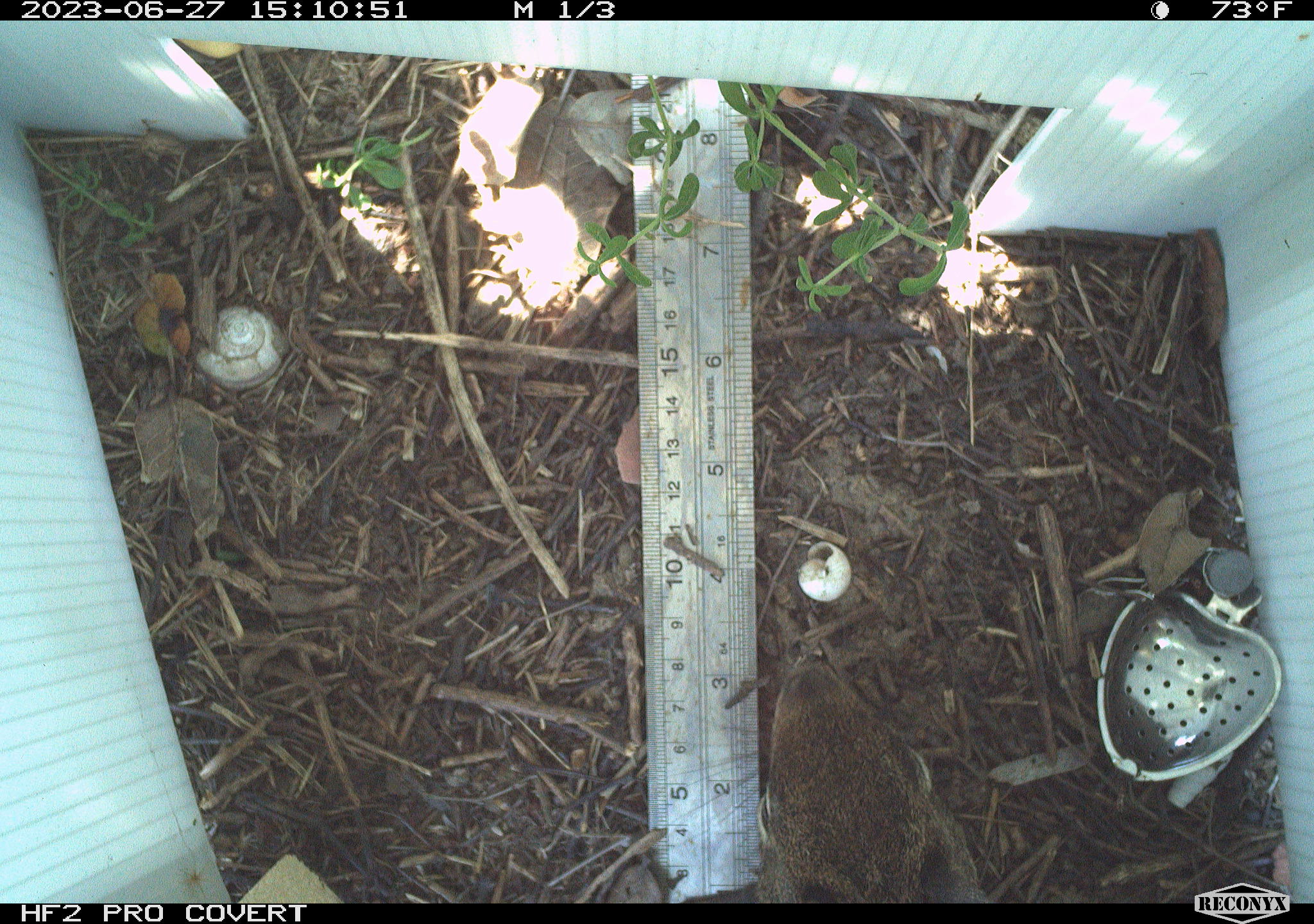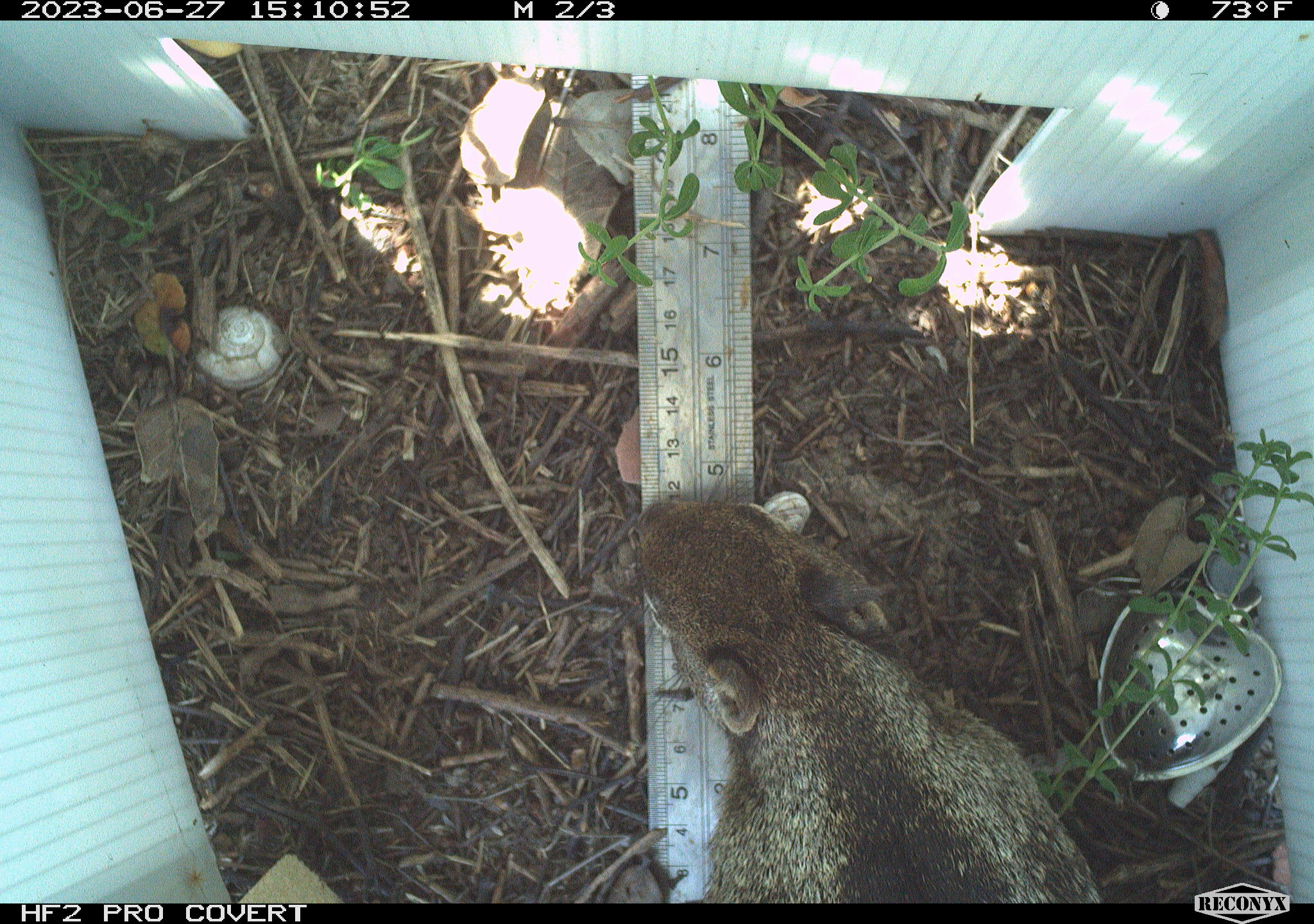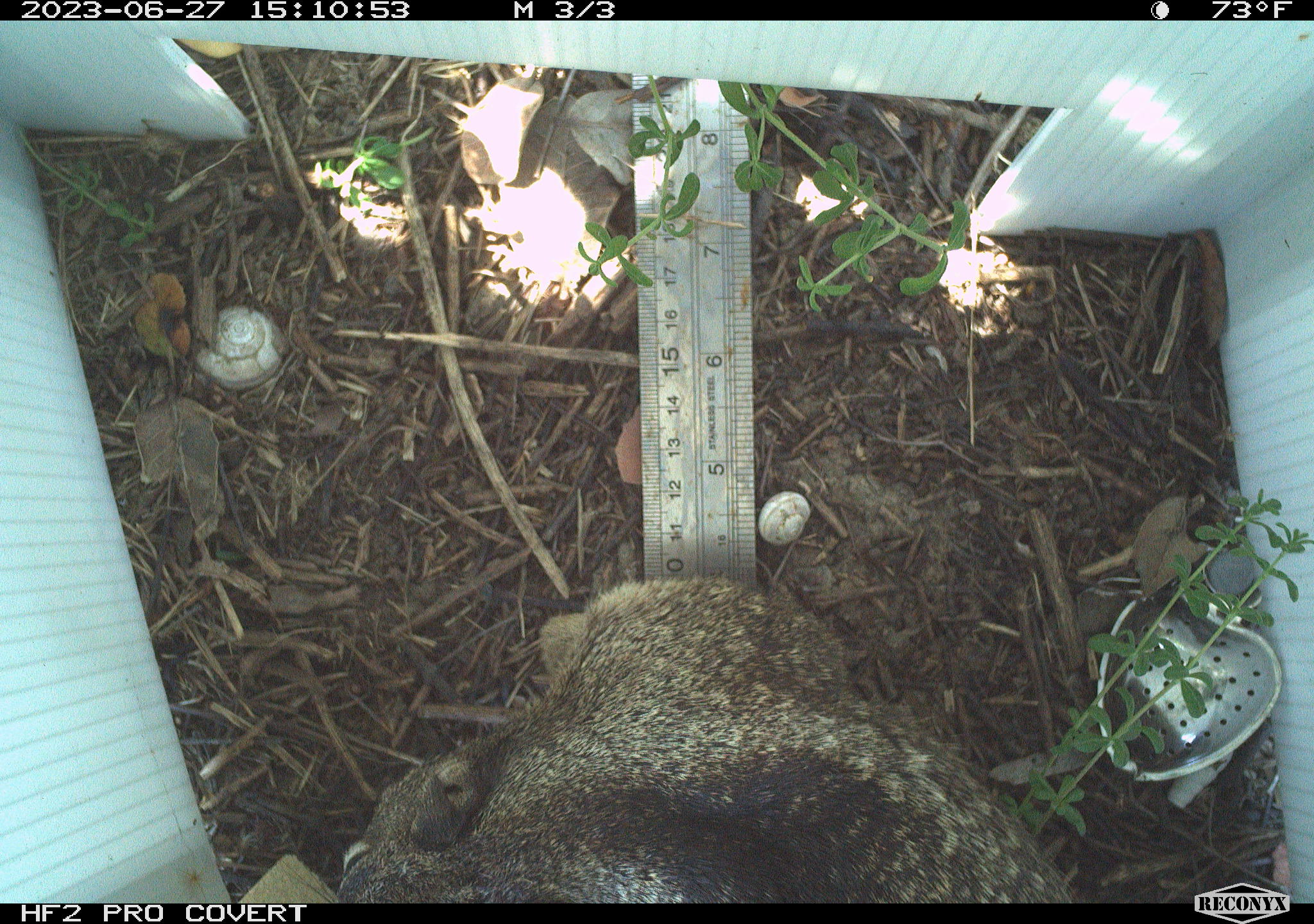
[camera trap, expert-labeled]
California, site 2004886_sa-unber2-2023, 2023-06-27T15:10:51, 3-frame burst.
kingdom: Animalia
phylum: Chordata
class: Mammalia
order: Rodentia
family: Sciuridae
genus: Otospermophilus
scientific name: Otospermophilus beecheyi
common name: california ground squirrel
California ground squirrel (Otospermophilus beecheyi).